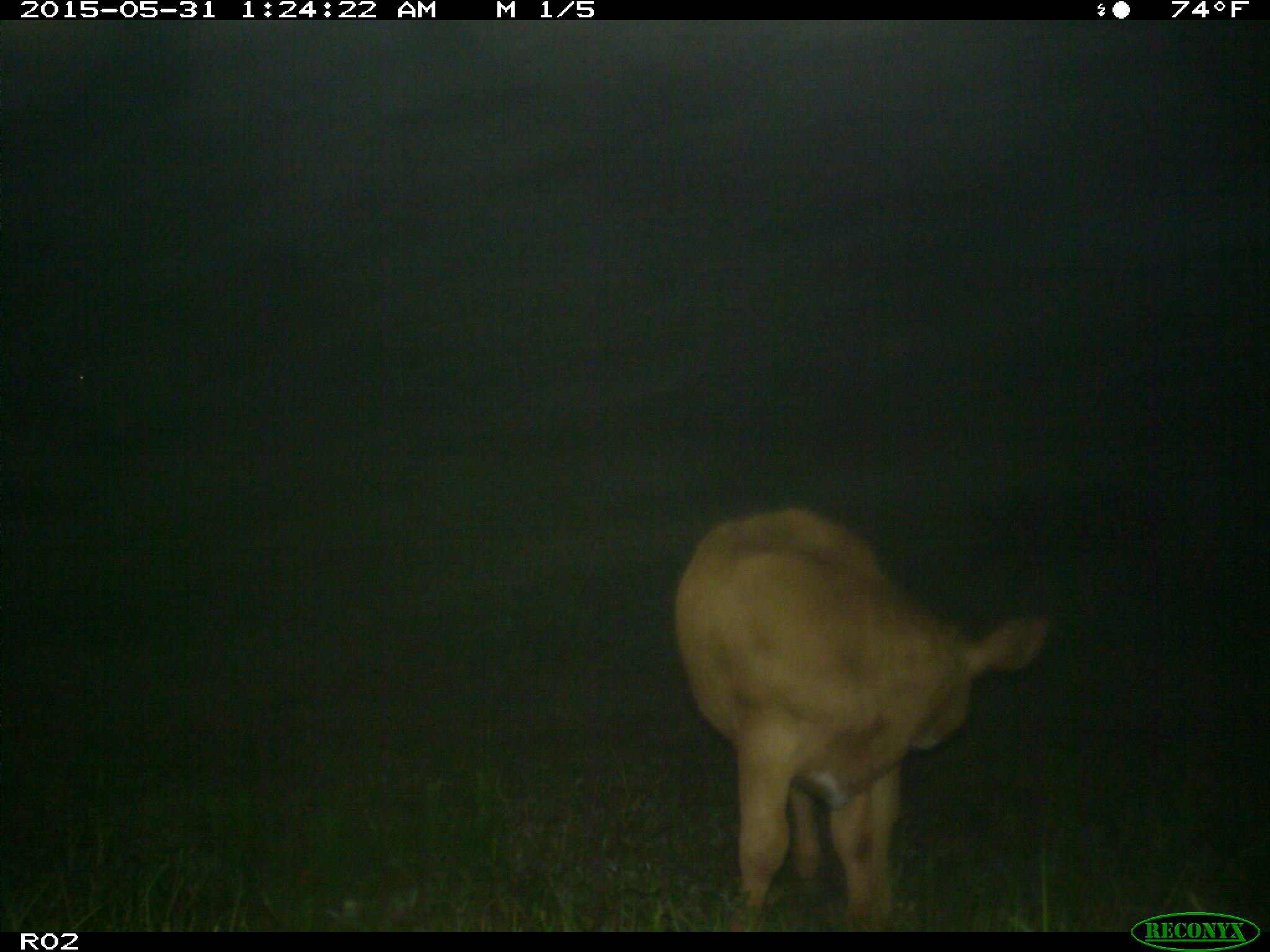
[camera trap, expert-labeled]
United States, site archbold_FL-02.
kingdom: Animalia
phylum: Chordata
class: Mammalia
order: Artiodactyla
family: Bovidae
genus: Bos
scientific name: Bos taurus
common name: domestic cow